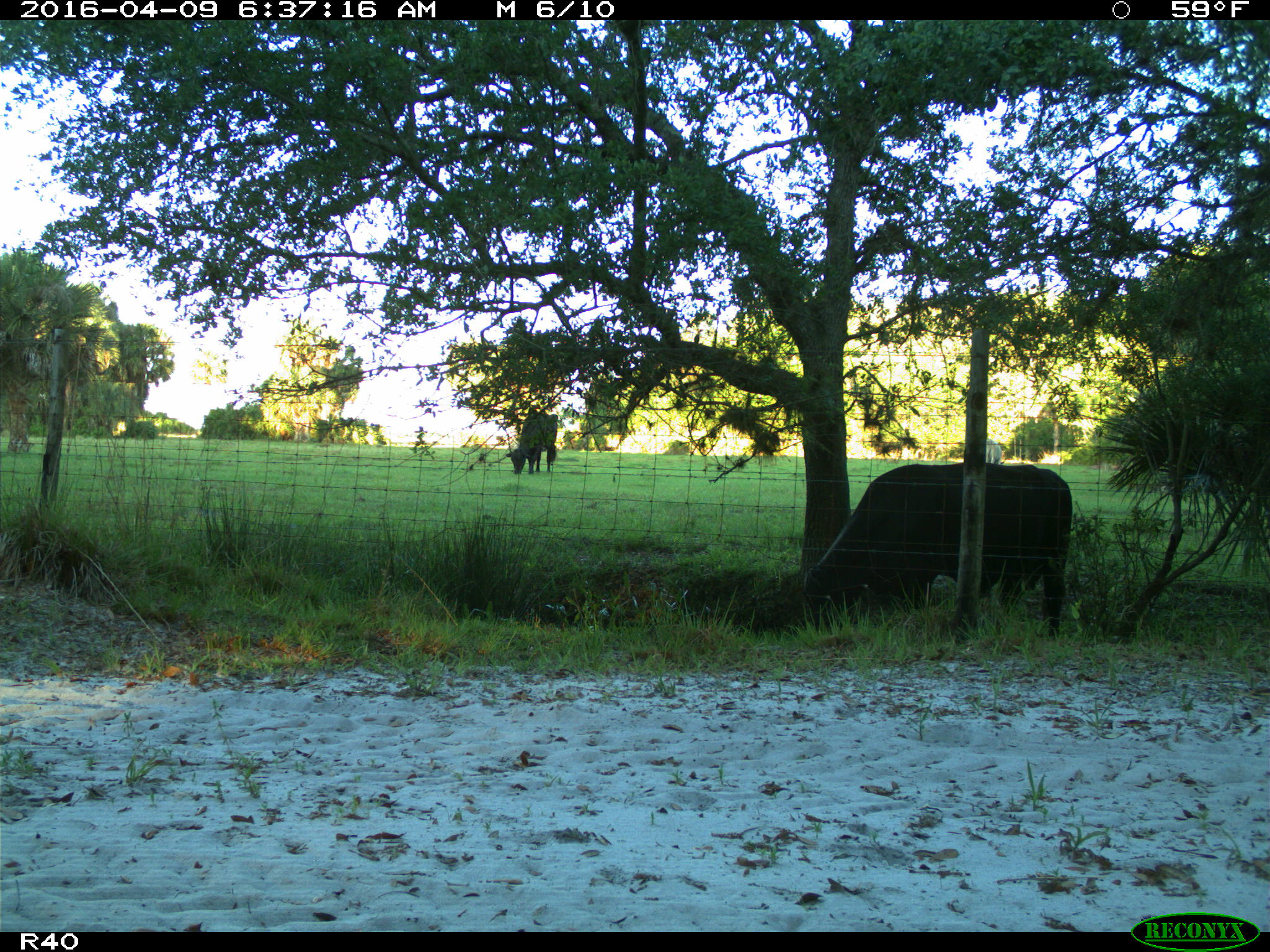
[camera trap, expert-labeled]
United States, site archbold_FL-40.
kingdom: Animalia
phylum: Chordata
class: Mammalia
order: Artiodactyla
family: Bovidae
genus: Bos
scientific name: Bos taurus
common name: domestic cow